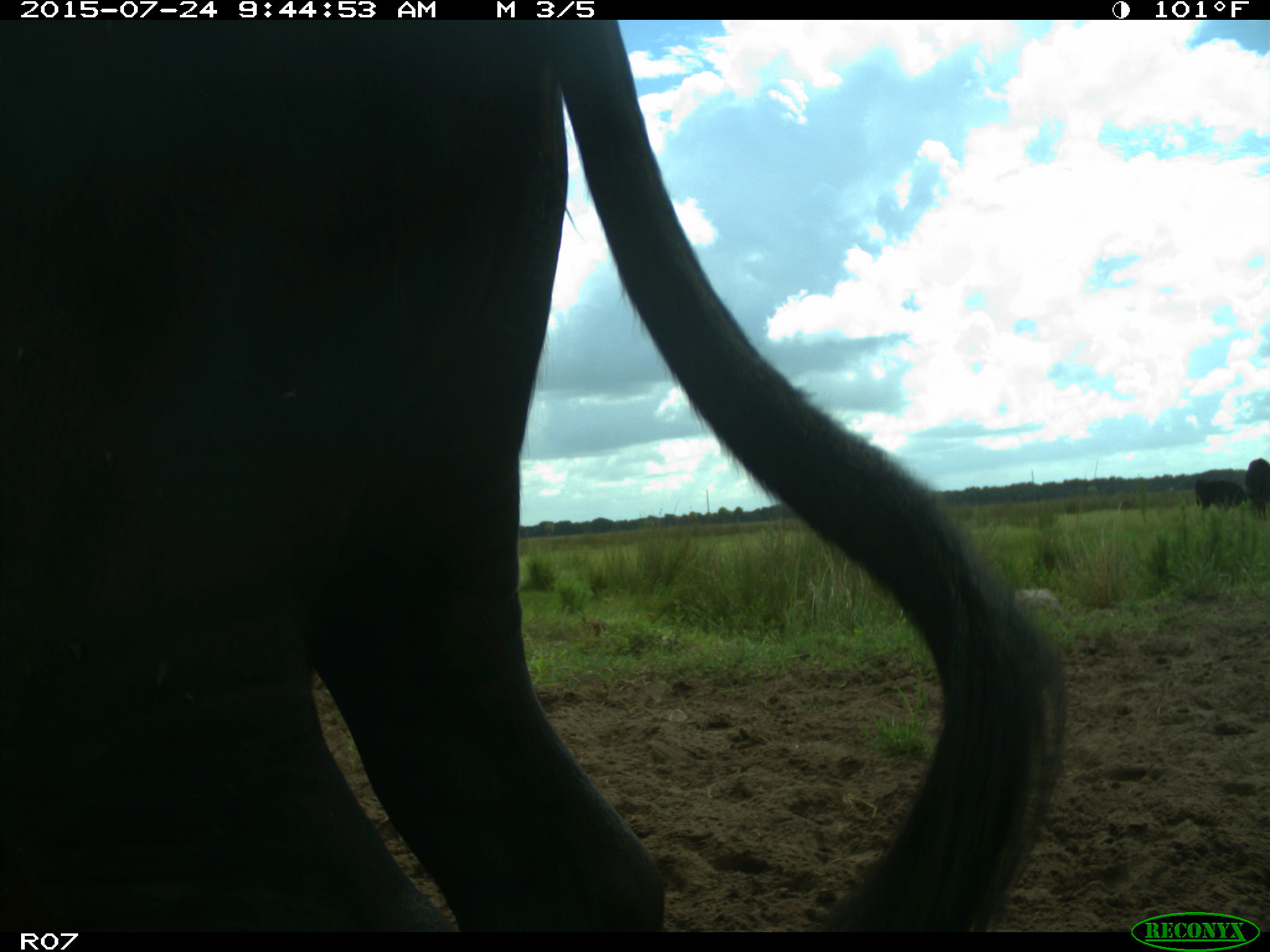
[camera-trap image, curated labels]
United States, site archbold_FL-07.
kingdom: Animalia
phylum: Chordata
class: Mammalia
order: Artiodactyla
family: Bovidae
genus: Bos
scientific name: Bos taurus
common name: domestic cow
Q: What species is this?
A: Bos taurus (domestic cow).